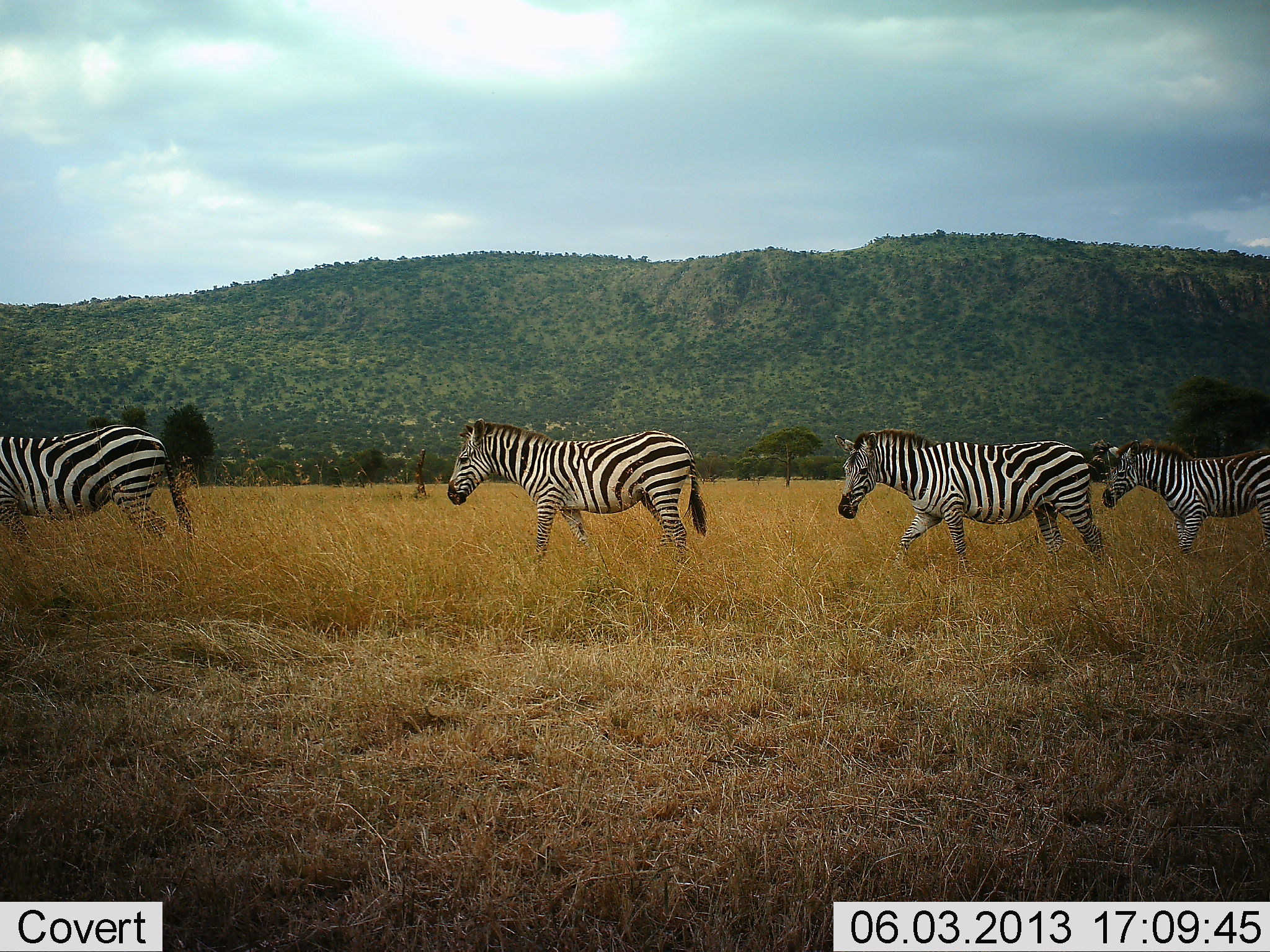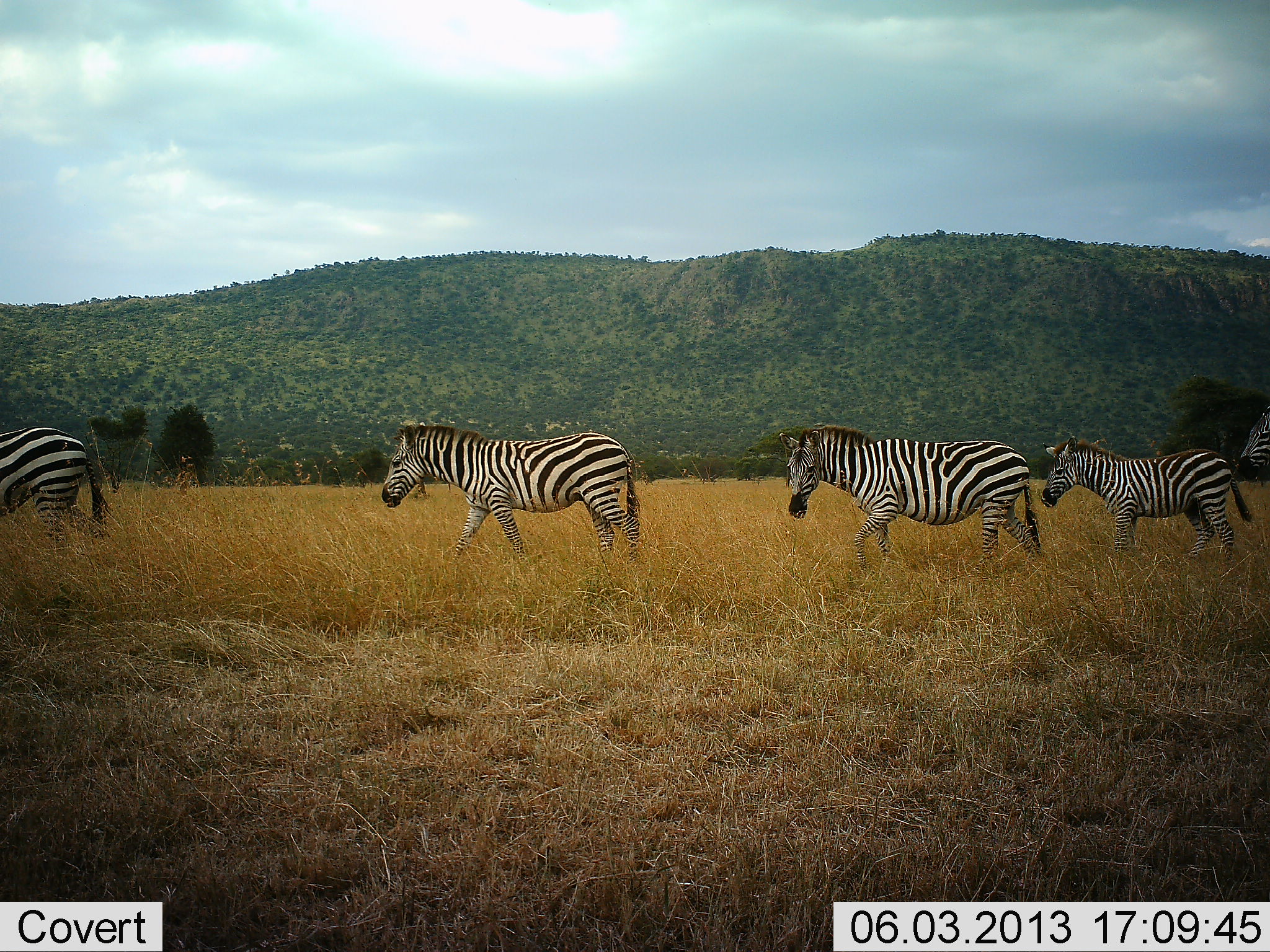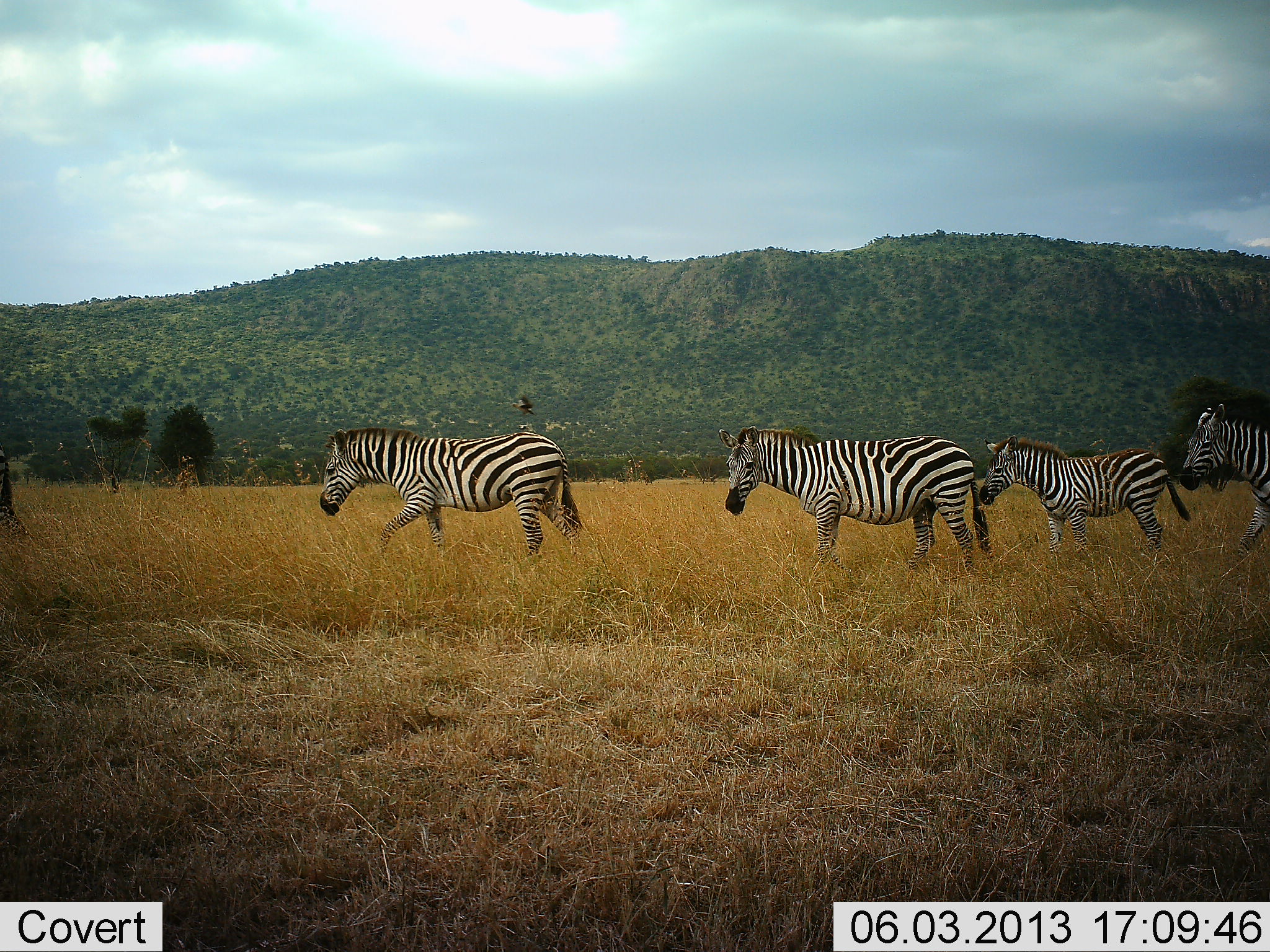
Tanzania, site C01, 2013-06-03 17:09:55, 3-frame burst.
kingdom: Animalia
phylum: Chordata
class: Mammalia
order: Perissodactyla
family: Equidae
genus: Equus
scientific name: Equus quagga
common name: plains zebra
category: zebra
Zebra (plains zebra) (Equus quagga), count 5. Behavior (volunteer vote fractions): standing 0%, resting 0%, moving 100%, interacting 0%. Young present (vote fraction): 9%. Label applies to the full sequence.